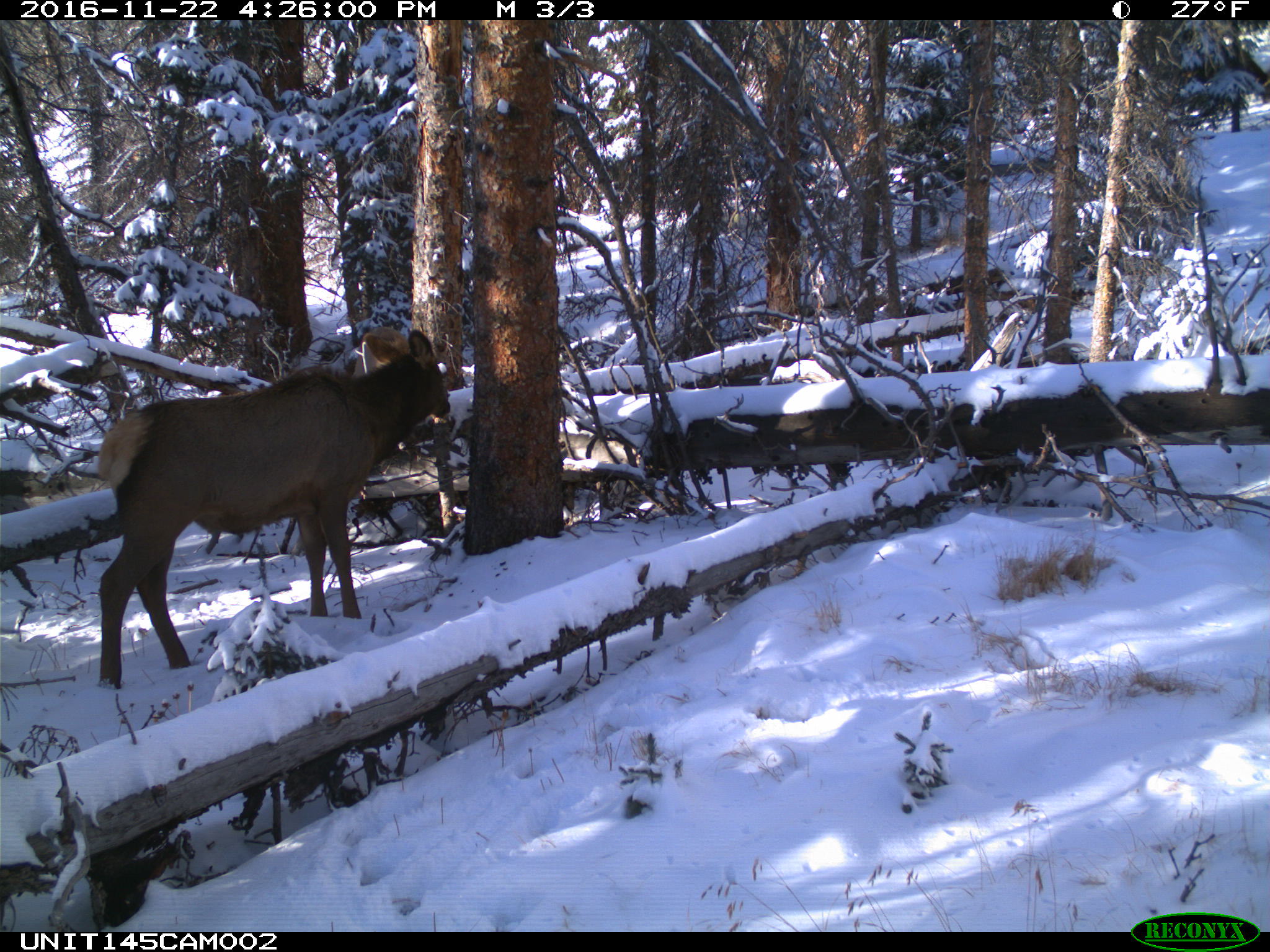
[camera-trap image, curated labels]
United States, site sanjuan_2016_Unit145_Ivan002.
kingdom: Animalia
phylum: Chordata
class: Mammalia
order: Artiodactyla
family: Cervidae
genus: Cervus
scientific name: Cervus elaphus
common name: red deer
Cervus elaphus (red deer).